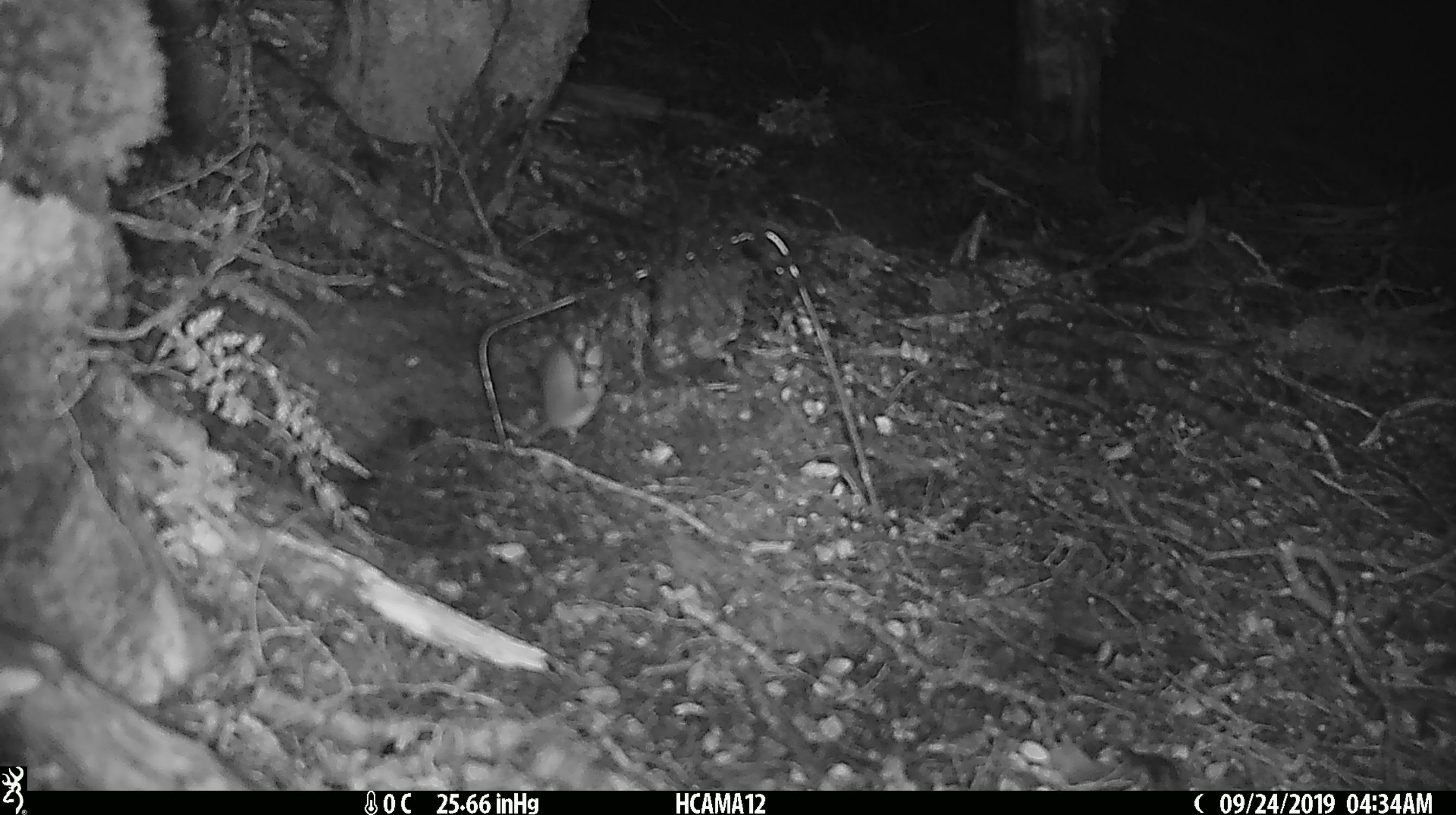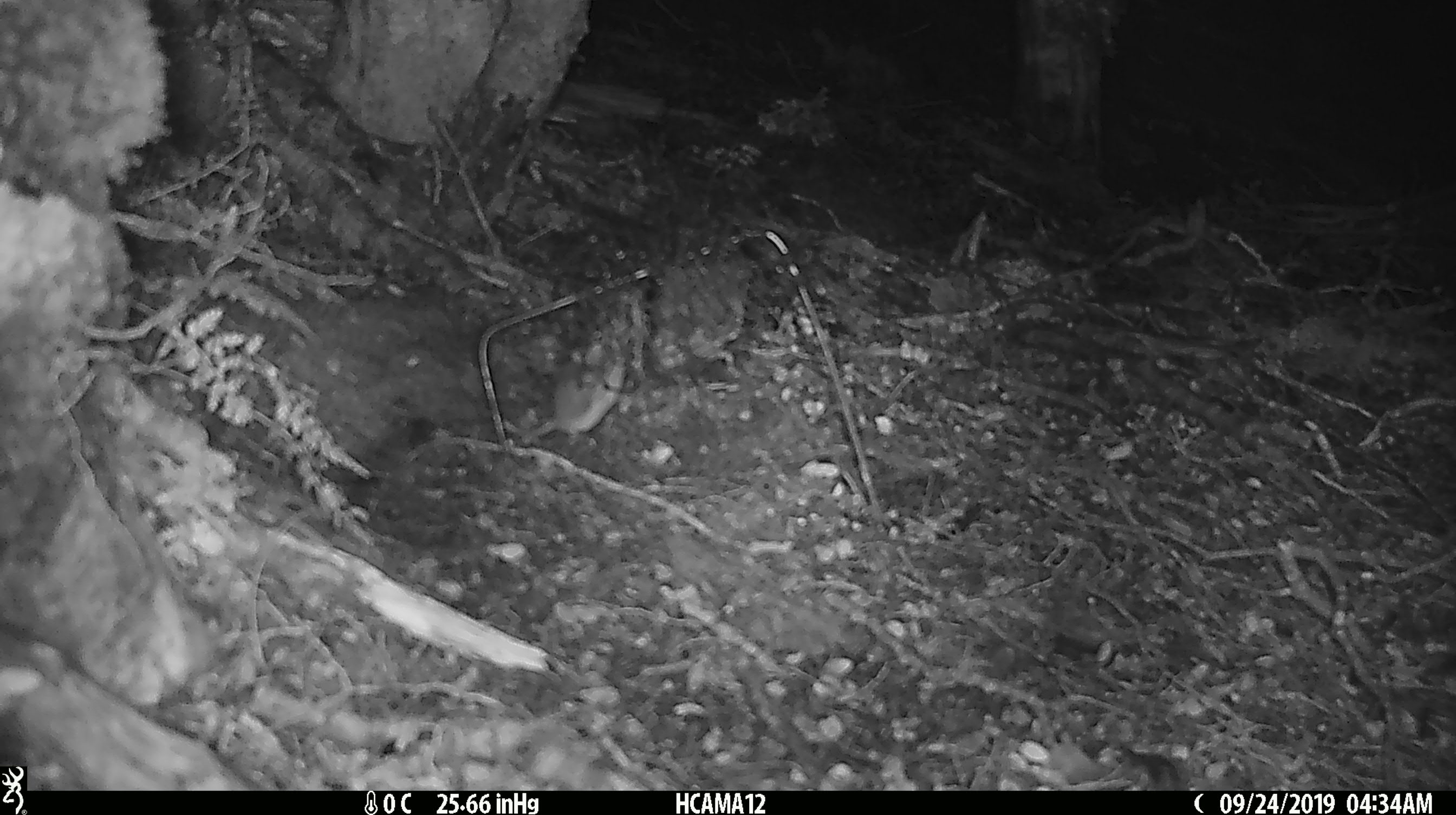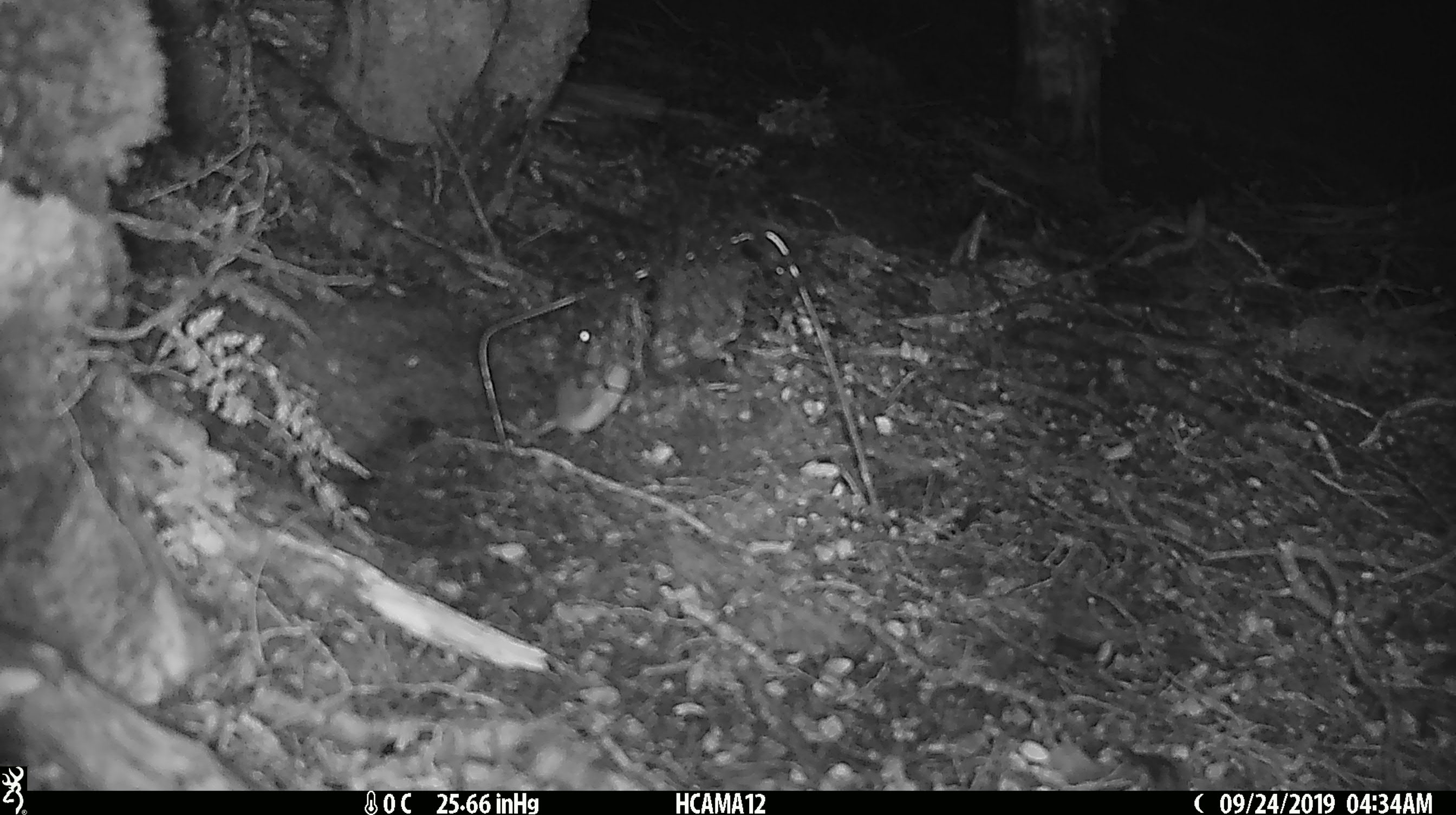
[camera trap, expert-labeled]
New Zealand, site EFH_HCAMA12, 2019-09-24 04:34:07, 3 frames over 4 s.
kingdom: Animalia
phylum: Chordata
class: Mammalia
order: Rodentia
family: Muridae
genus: Mus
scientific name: Mus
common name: mouse